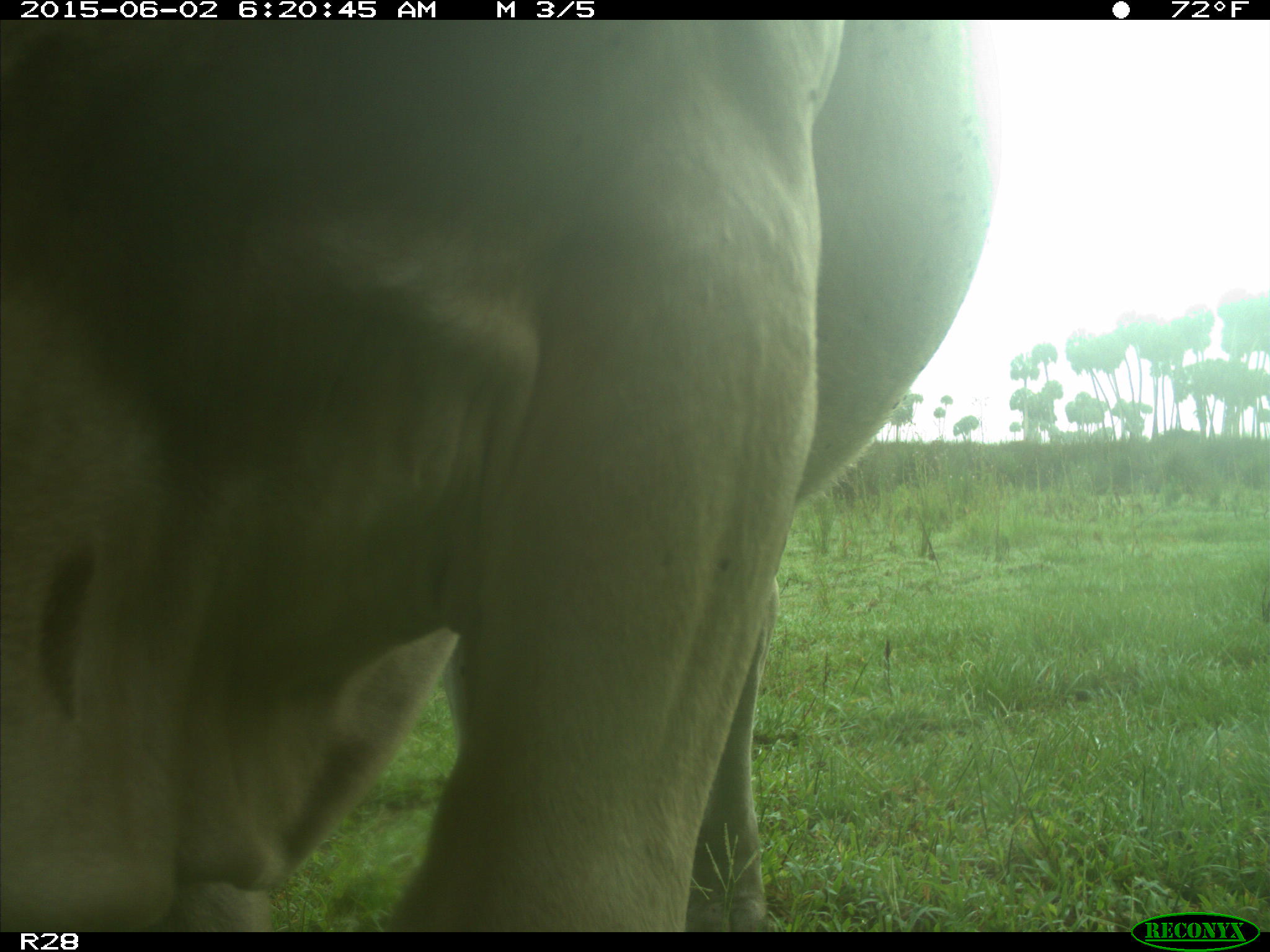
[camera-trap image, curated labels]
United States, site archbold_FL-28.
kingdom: Animalia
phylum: Chordata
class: Mammalia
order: Artiodactyla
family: Bovidae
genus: Bos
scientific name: Bos taurus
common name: domestic cow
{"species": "Bos taurus (domestic cow)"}